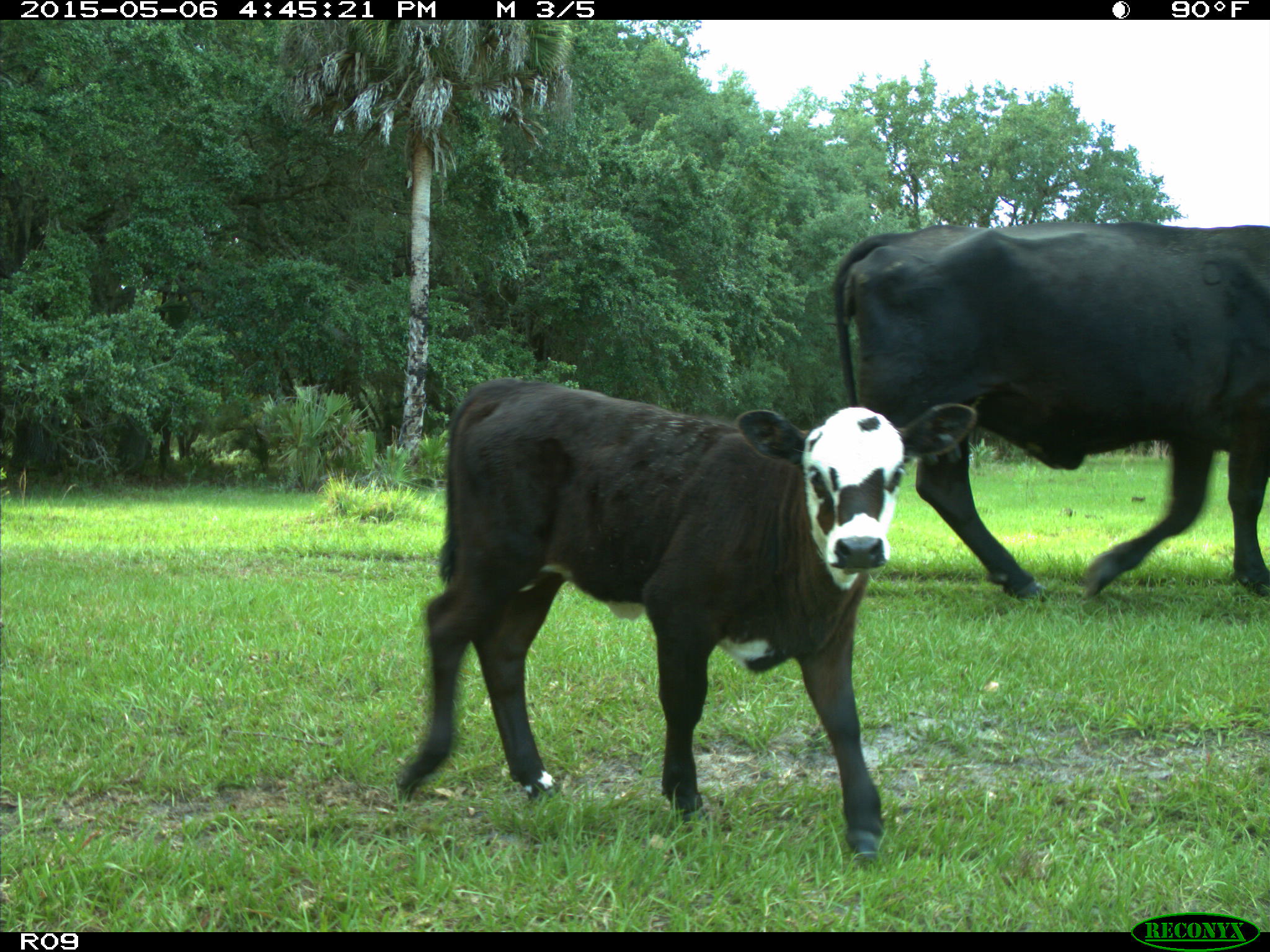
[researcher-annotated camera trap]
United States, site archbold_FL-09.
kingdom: Animalia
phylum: Chordata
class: Mammalia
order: Artiodactyla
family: Bovidae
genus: Bos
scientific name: Bos taurus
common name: domestic cow